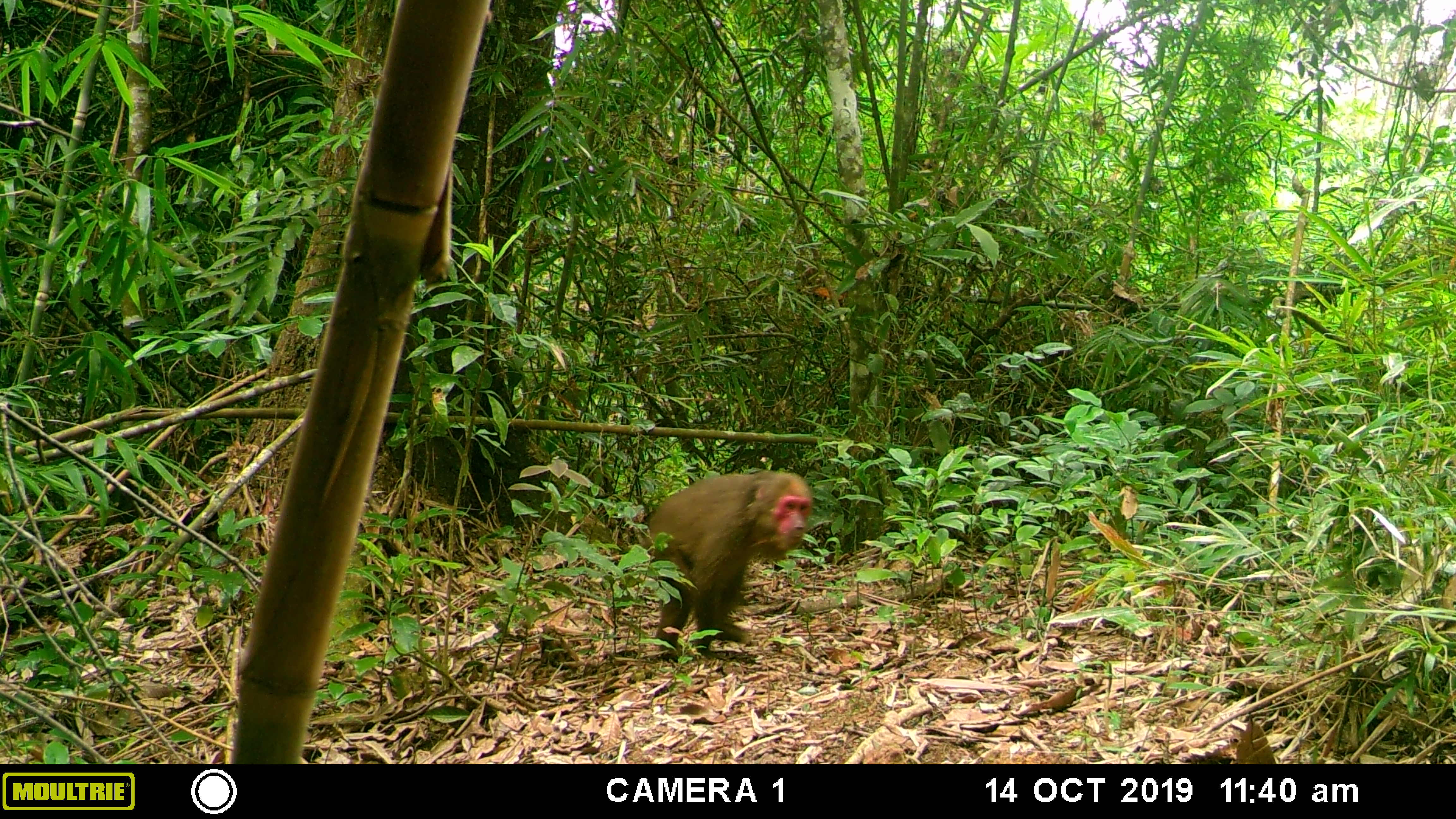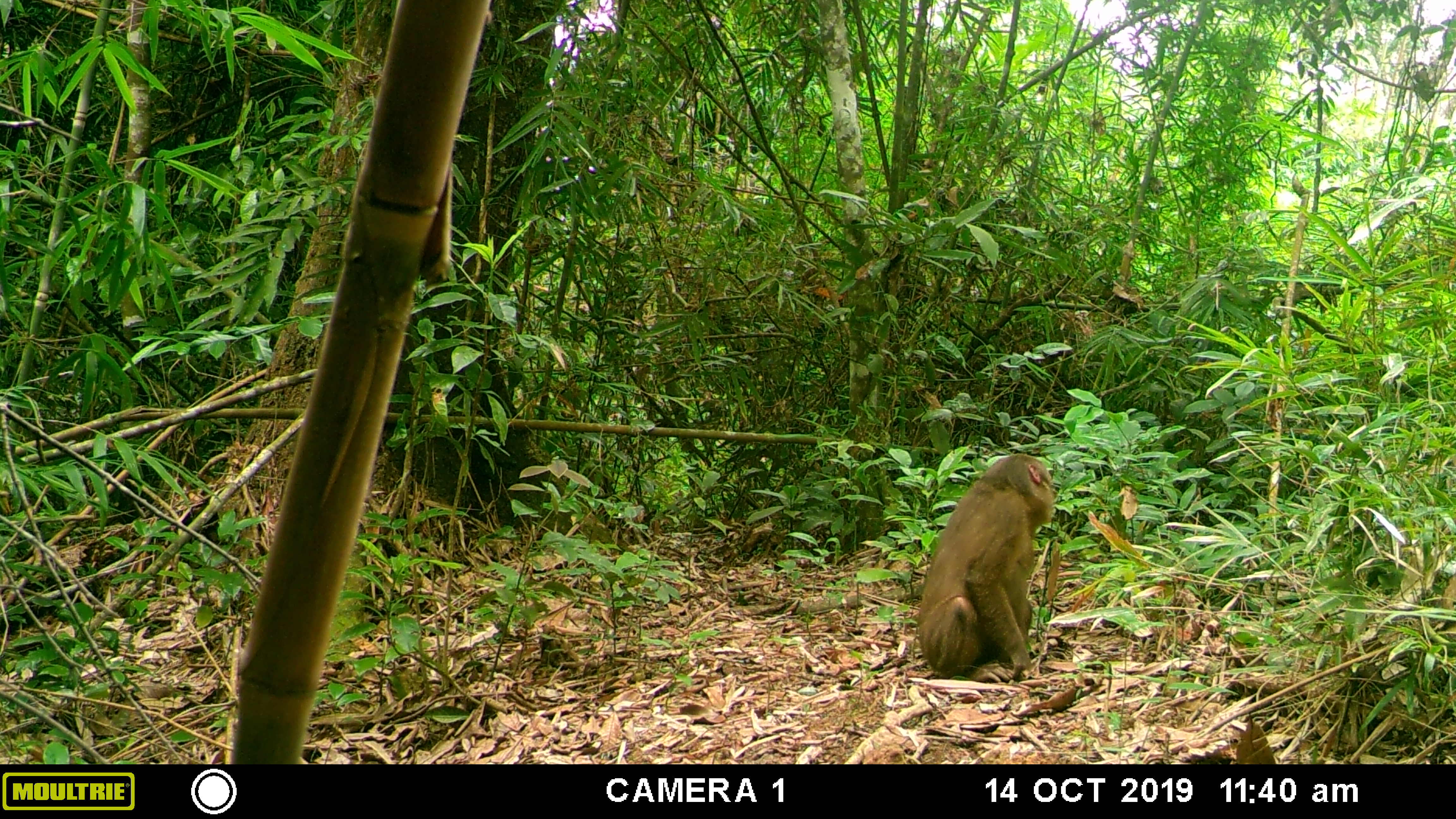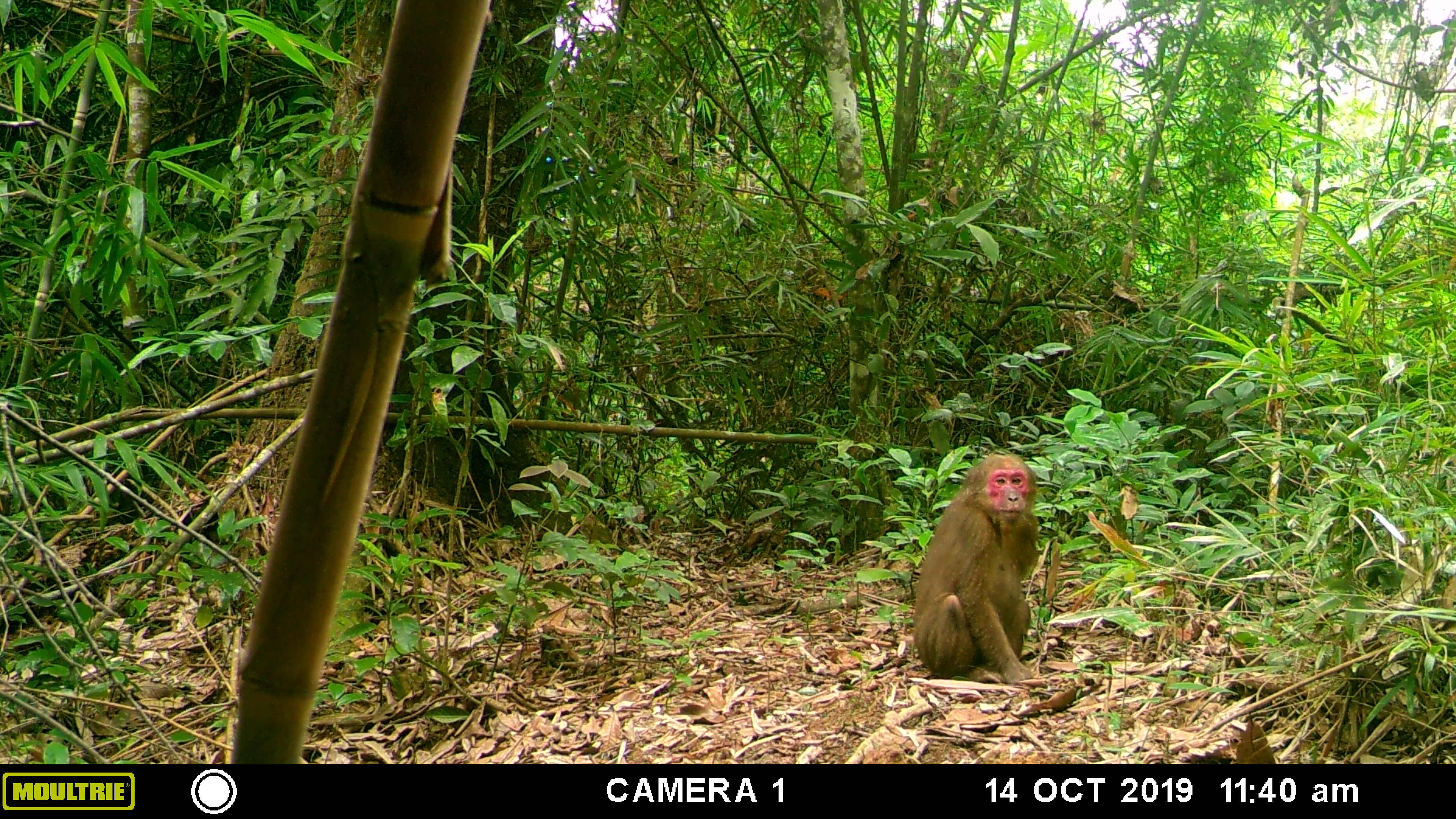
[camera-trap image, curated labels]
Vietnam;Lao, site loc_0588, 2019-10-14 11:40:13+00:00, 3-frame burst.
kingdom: Animalia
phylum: Chordata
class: Mammalia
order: Primates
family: Cercopithecidae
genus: Macaca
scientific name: Macaca arctoides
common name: stump-tailed macaque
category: stump tailed macaque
Stump tailed macaque (stump-tailed macaque) (Macaca arctoides). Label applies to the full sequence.